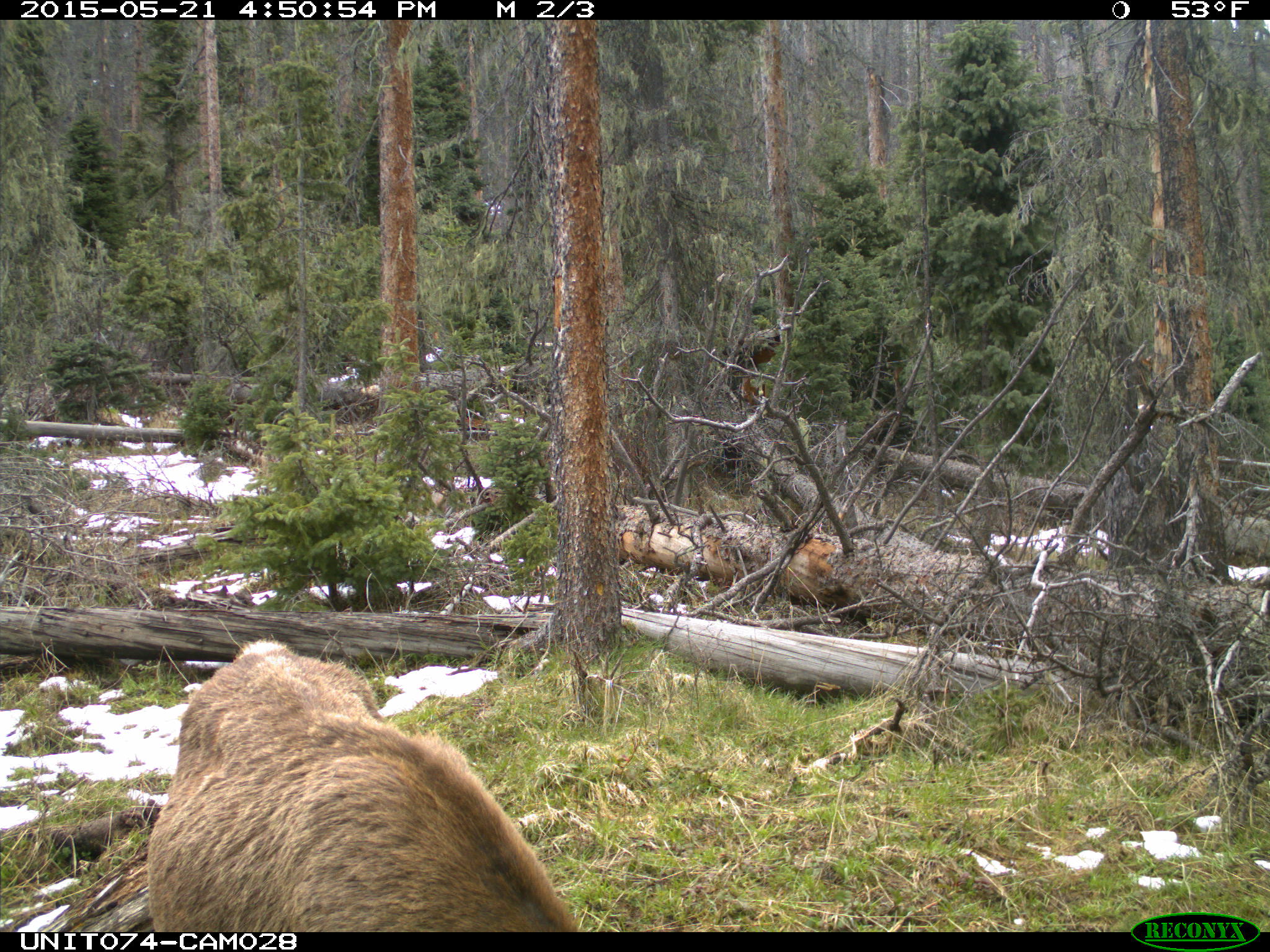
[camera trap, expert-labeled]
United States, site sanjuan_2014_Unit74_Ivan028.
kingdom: Animalia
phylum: Chordata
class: Mammalia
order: Artiodactyla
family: Cervidae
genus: Cervus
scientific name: Cervus elaphus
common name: red deer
Cervus elaphus (red deer).